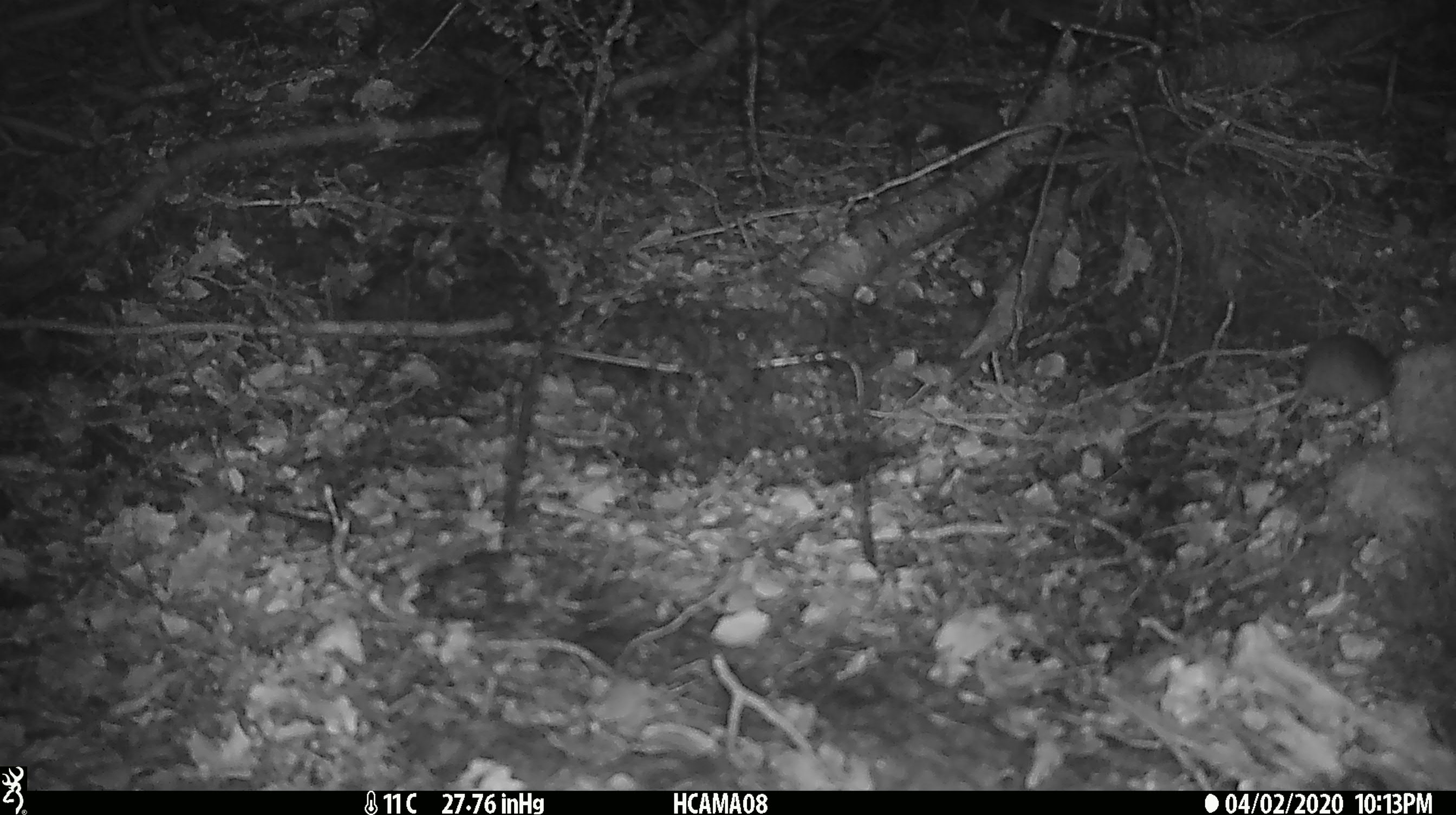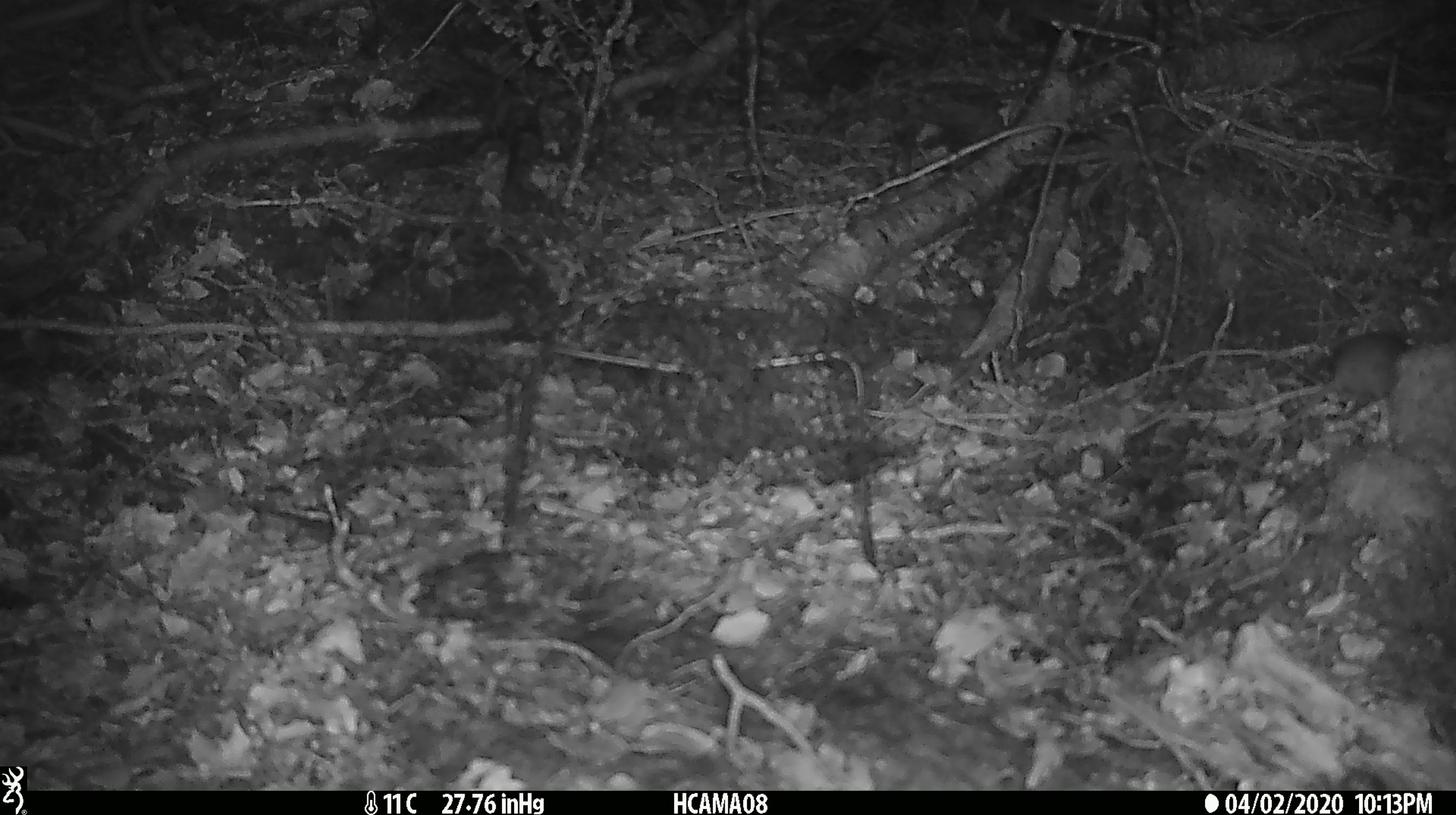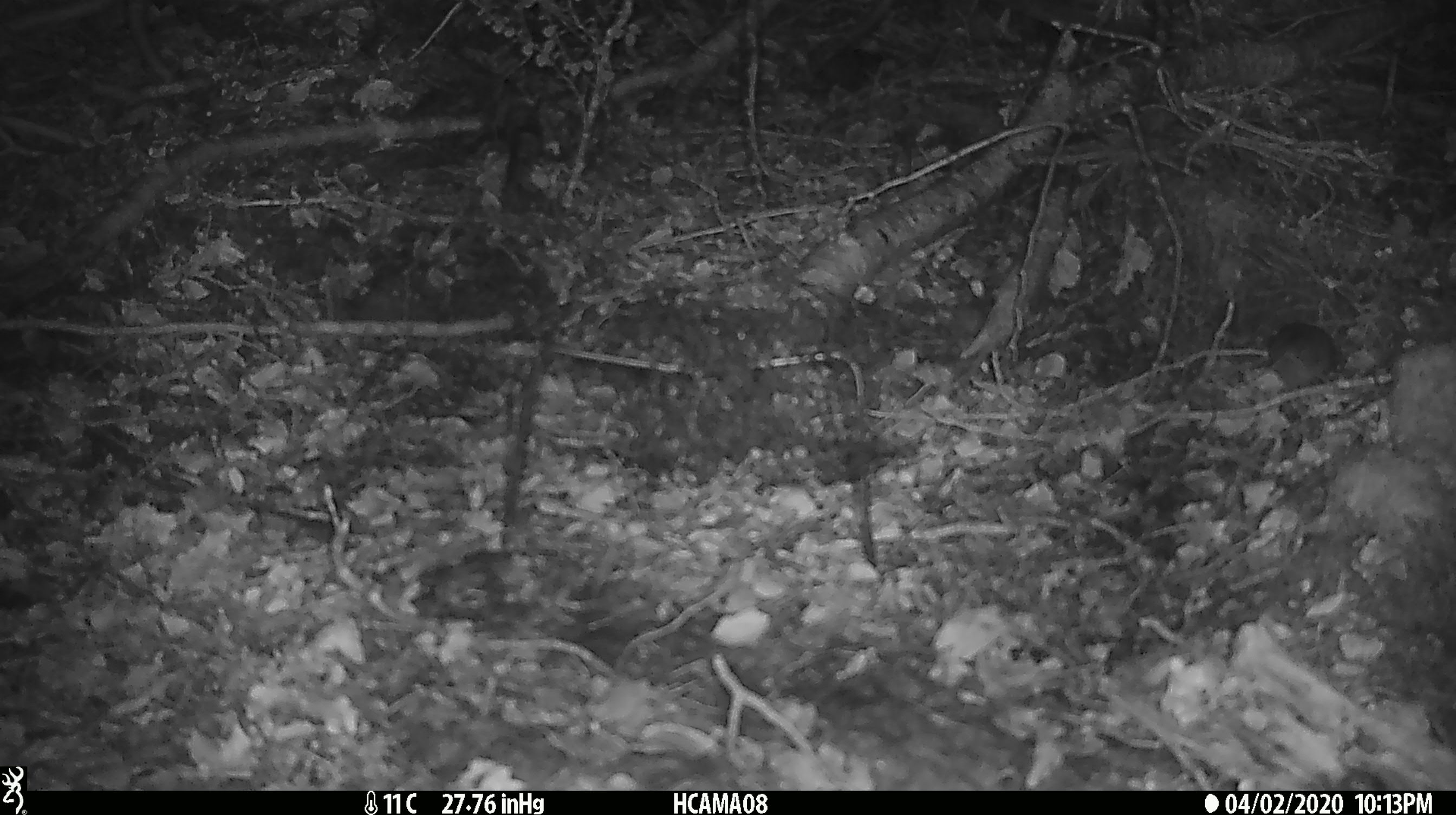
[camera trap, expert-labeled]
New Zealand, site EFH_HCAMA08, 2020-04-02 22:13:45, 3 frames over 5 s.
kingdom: Animalia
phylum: Chordata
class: Mammalia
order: Rodentia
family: Muridae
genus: Mus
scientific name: Mus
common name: mouse